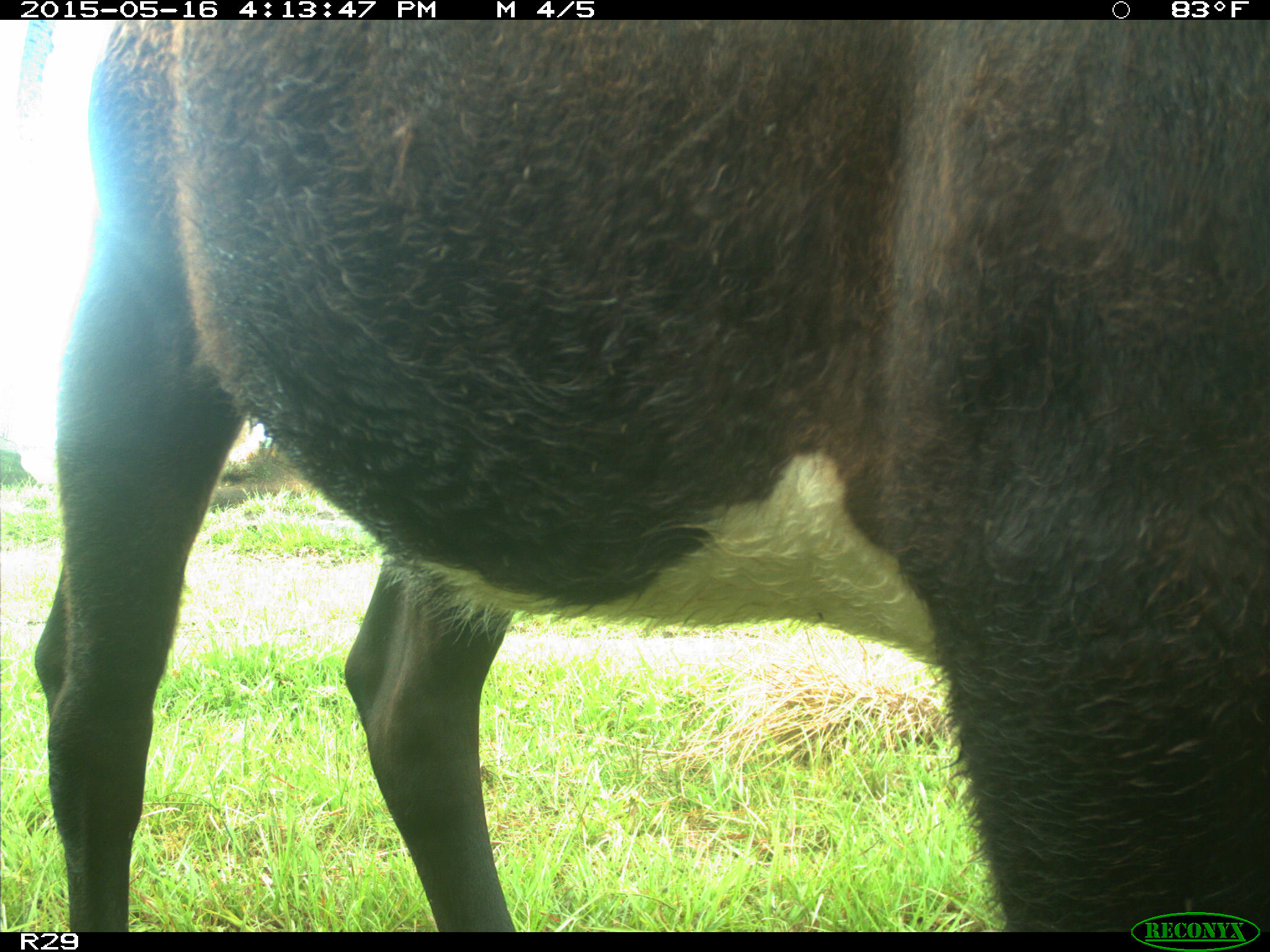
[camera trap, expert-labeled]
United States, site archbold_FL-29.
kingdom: Animalia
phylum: Chordata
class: Mammalia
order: Artiodactyla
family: Bovidae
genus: Bos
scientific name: Bos taurus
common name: domestic cow